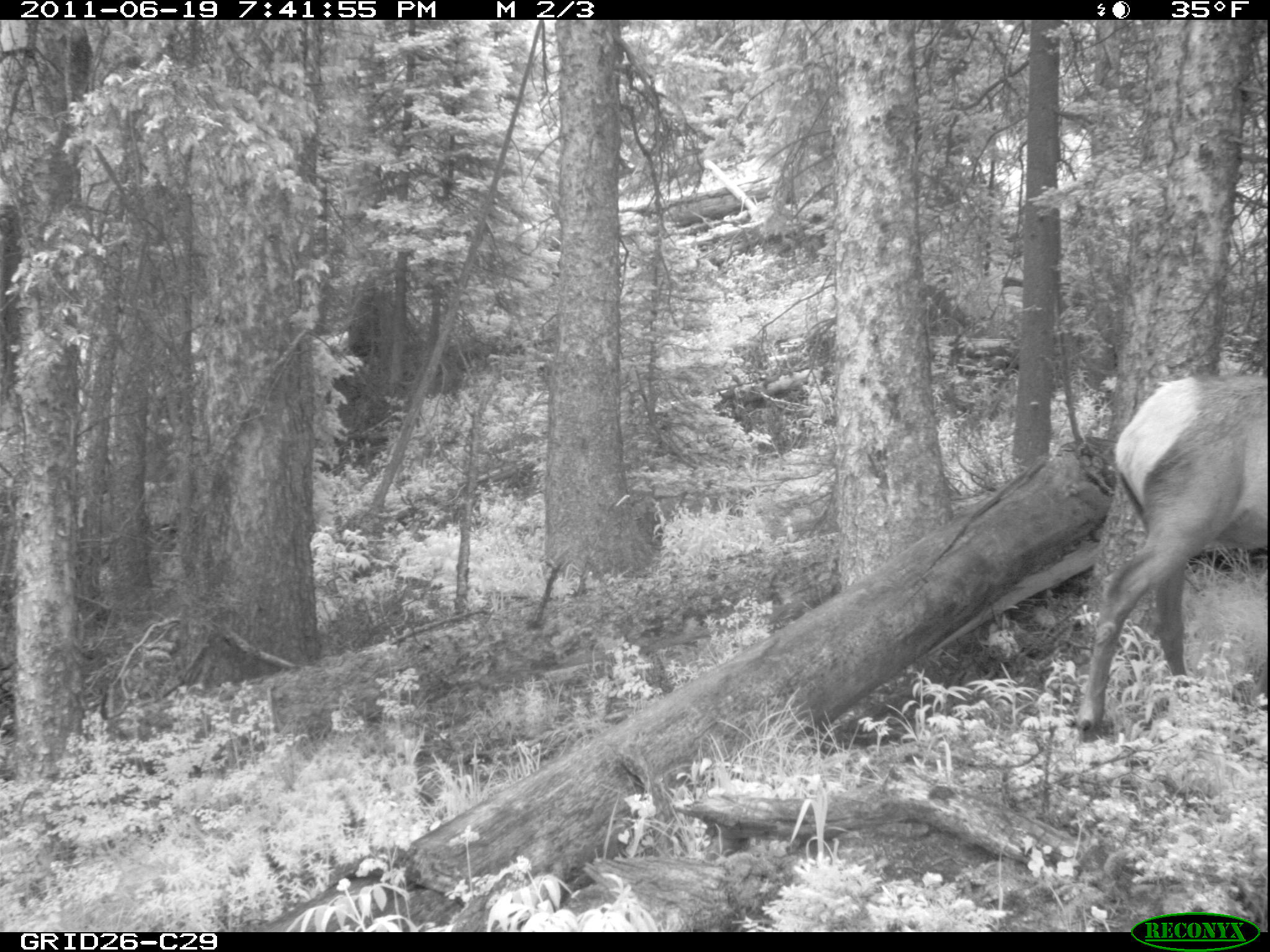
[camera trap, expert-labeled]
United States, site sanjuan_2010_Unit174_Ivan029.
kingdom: Animalia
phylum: Chordata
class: Mammalia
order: Artiodactyla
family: Cervidae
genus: Cervus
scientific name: Cervus elaphus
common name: red deer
Cervus elaphus (red deer).